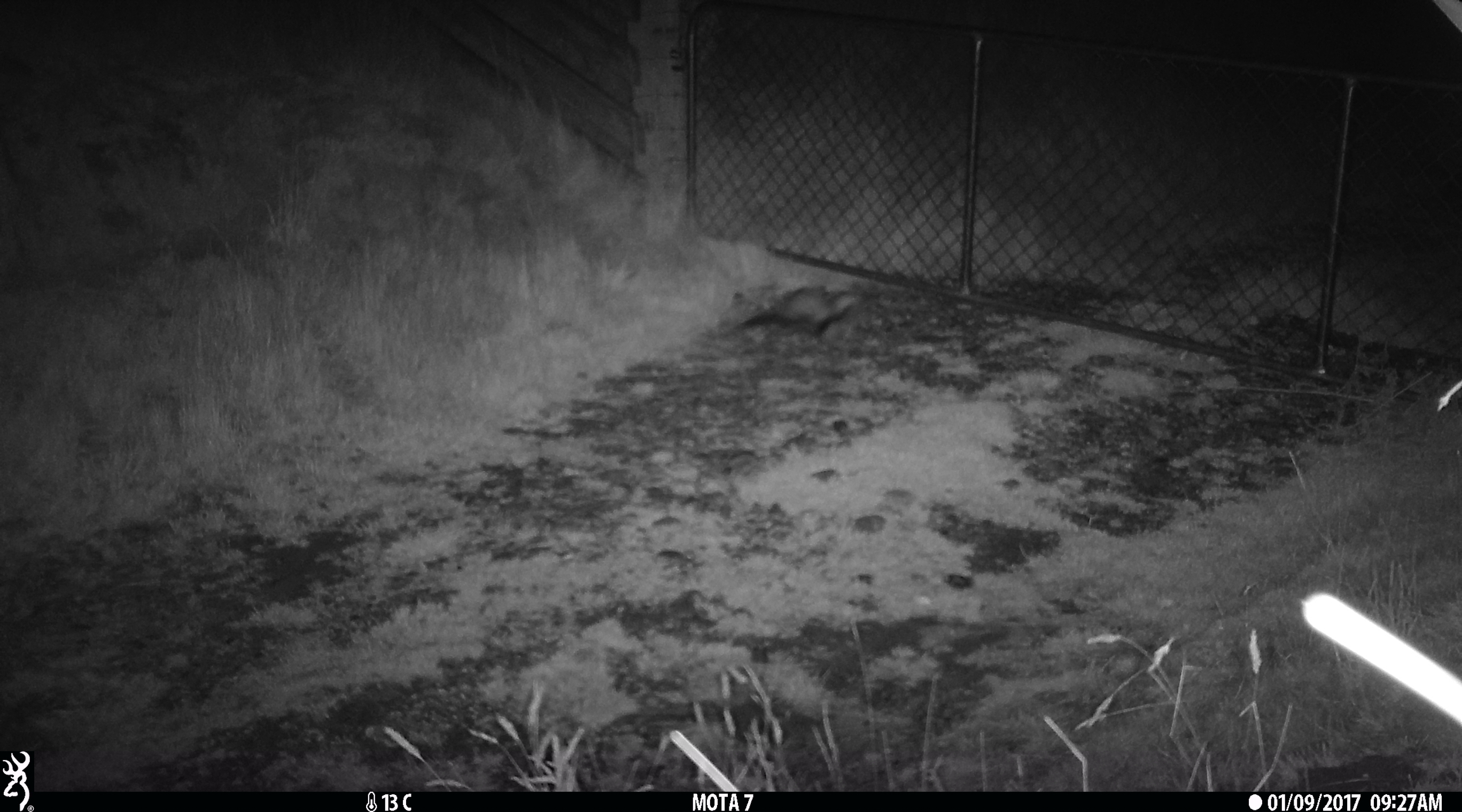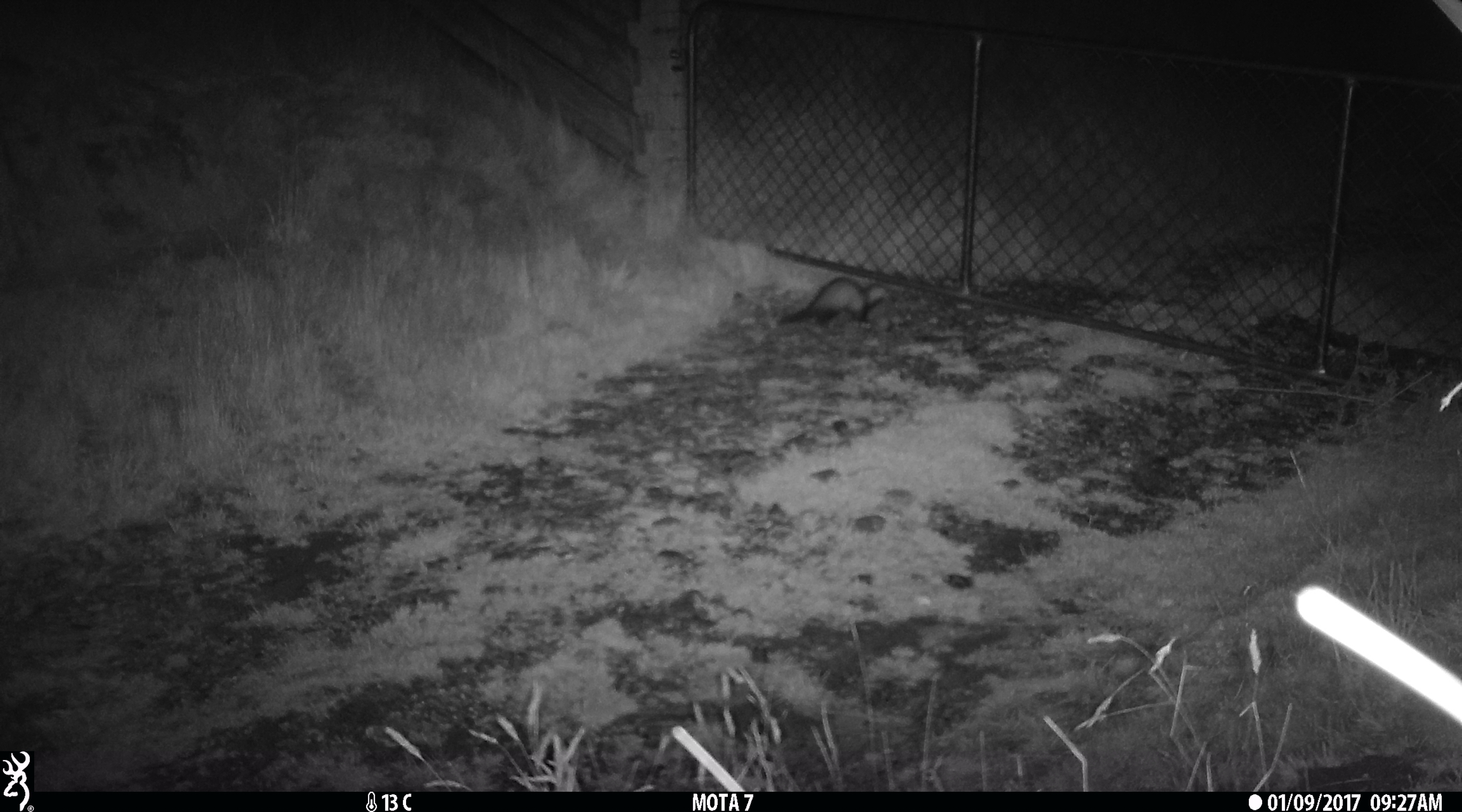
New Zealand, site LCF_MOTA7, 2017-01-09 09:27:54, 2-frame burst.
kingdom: Animalia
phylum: Chordata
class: Mammalia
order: Carnivora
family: Mustelidae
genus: Mustela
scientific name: Mustela furo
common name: ferret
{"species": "ferret (Mustela furo)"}